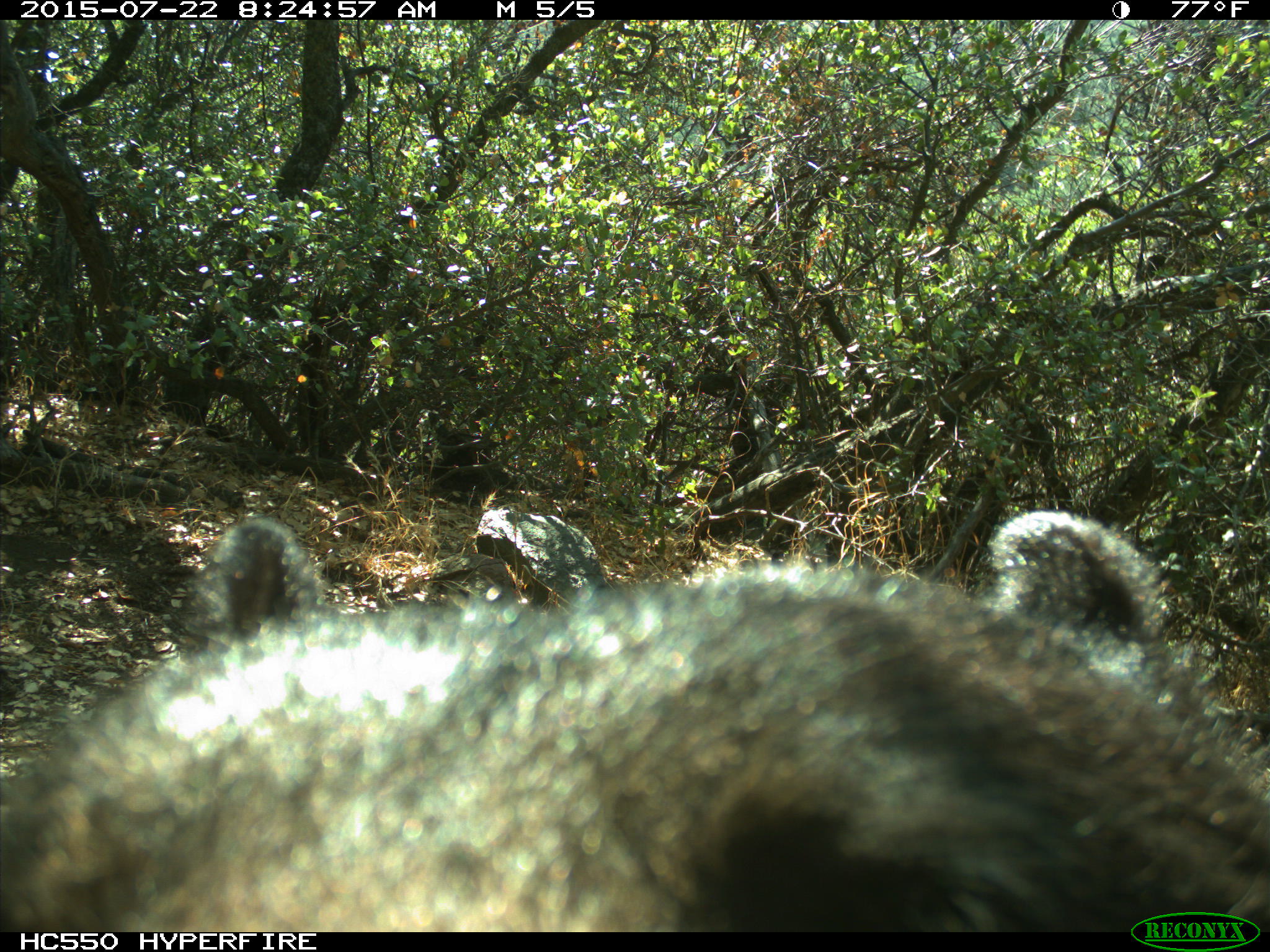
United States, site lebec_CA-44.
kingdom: Animalia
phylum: Chordata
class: Mammalia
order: Carnivora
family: Ursidae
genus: Ursus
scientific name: Ursus americanus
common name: american black bear